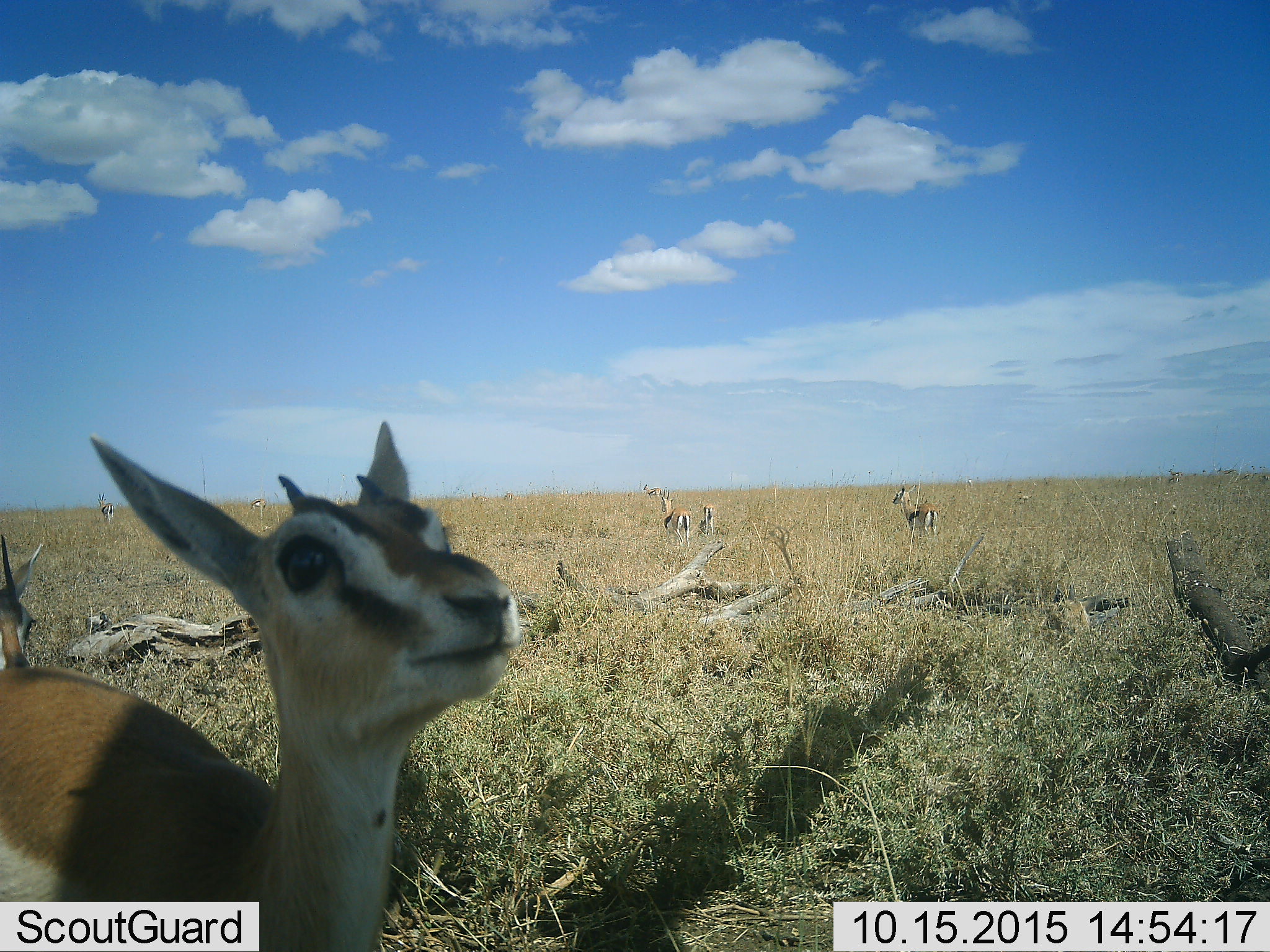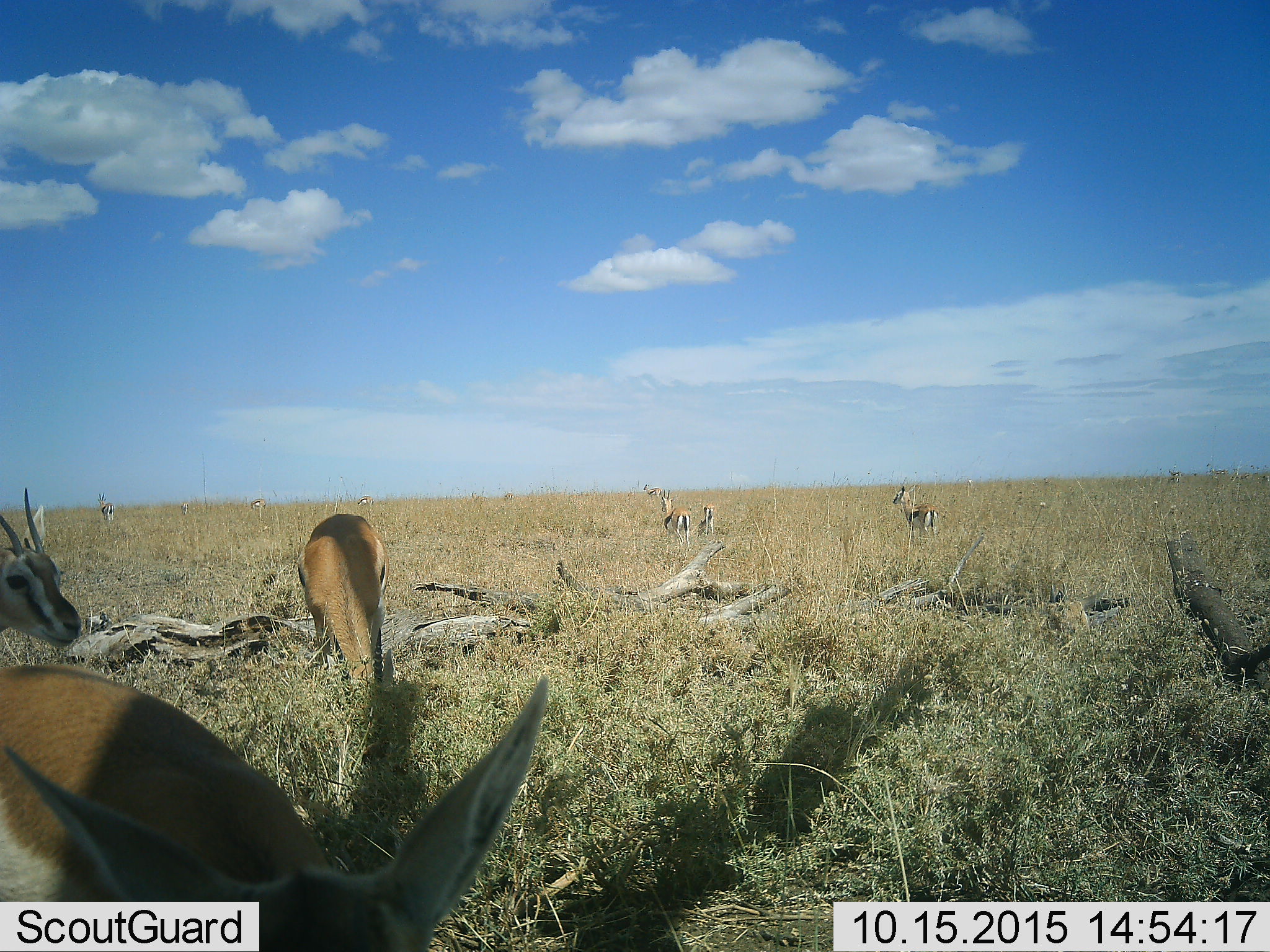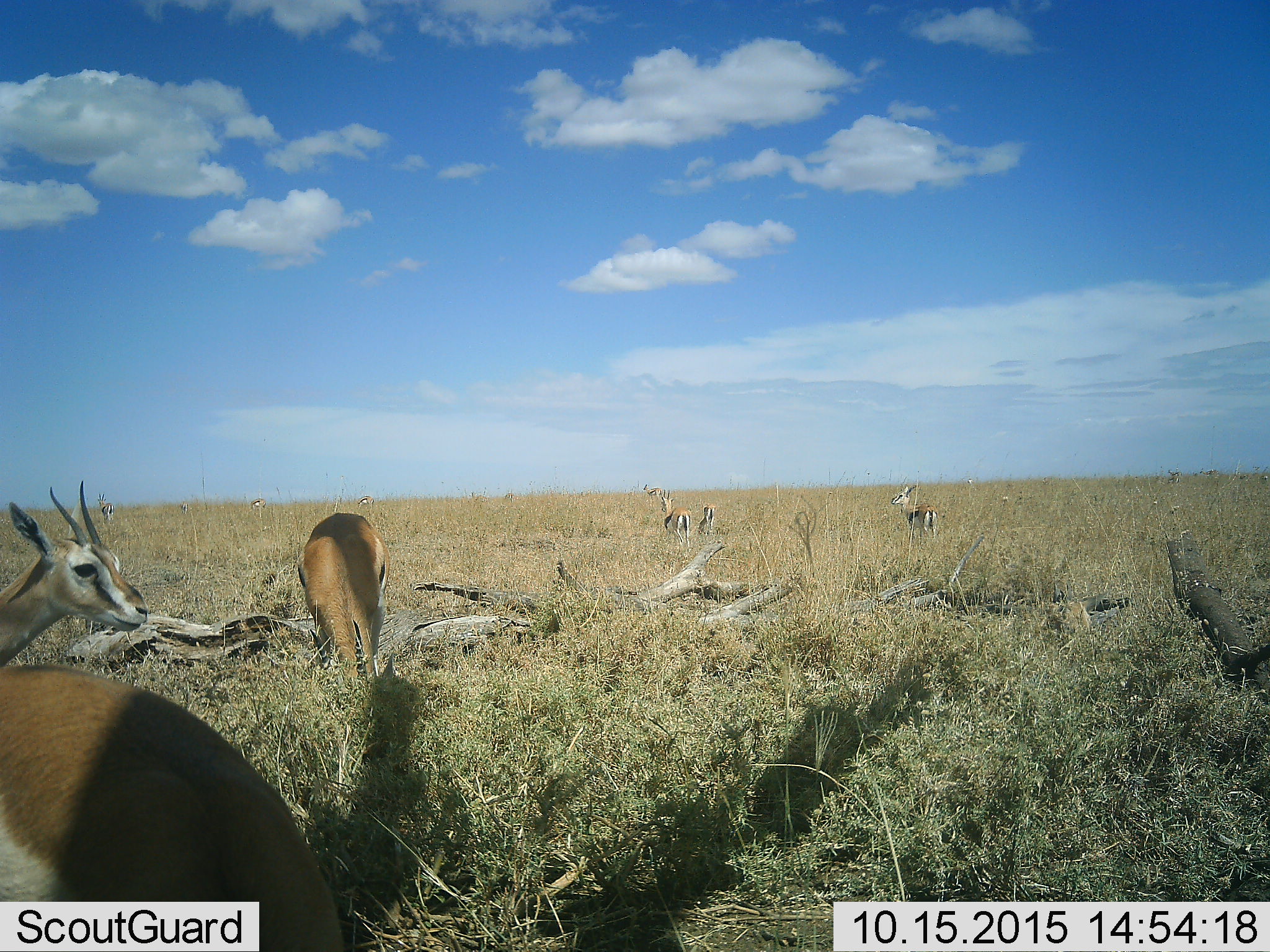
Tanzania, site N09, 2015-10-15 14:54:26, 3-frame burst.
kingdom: Animalia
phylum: Chordata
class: Mammalia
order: Artiodactyla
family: Bovidae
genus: Eudorcas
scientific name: Eudorcas thomsonii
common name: thomson's gazelle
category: gazellethomsons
Gazellethomsons (thomson's gazelle) (Eudorcas thomsonii), count 11-50. Behavior (volunteer vote fractions): standing 100%, resting 14%, moving 29%, interacting 0%. Young present (vote fraction): 14%. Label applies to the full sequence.